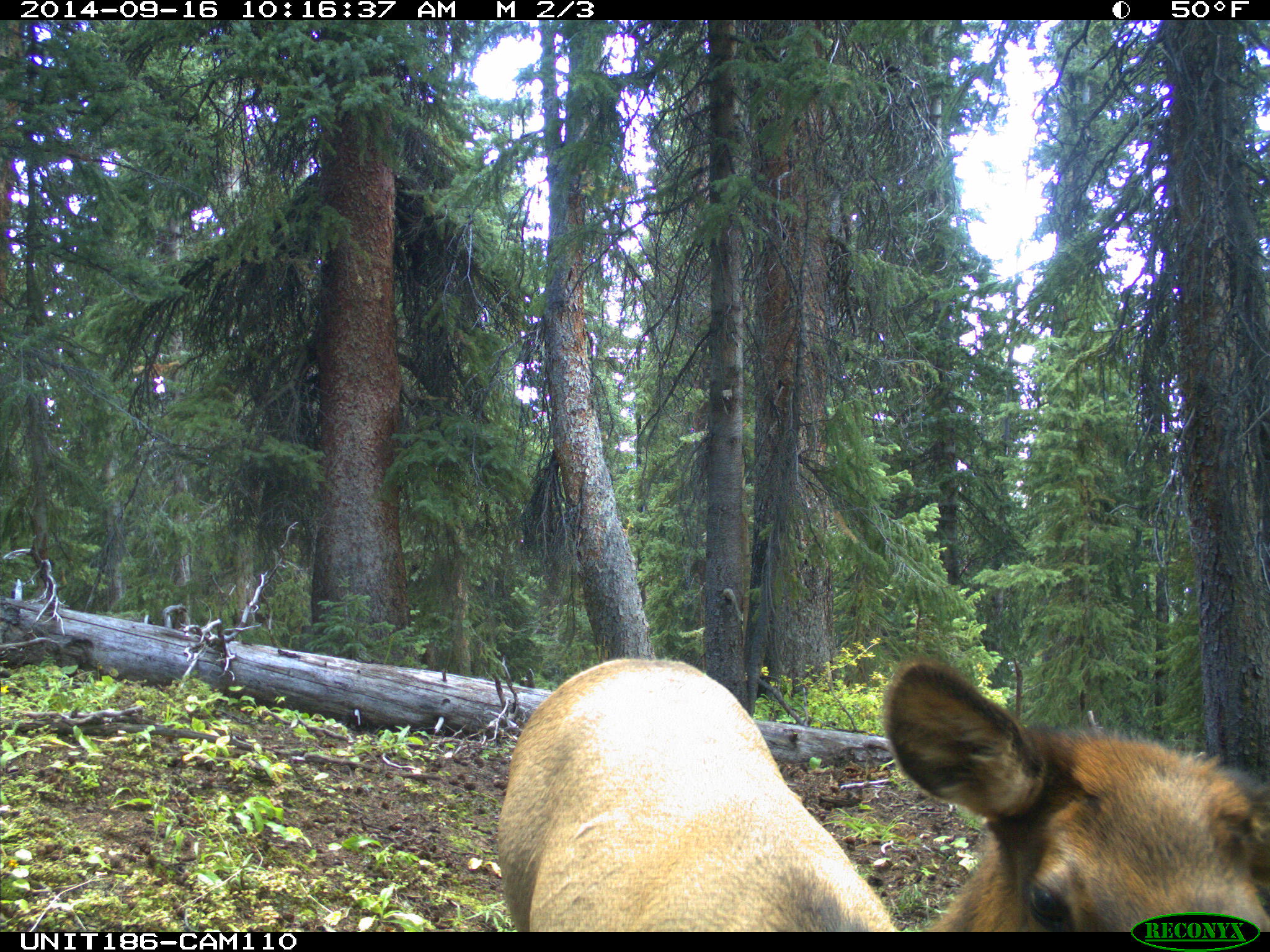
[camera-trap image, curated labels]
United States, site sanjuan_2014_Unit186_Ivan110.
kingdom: Animalia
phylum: Chordata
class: Mammalia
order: Artiodactyla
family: Cervidae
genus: Cervus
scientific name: Cervus elaphus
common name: red deer